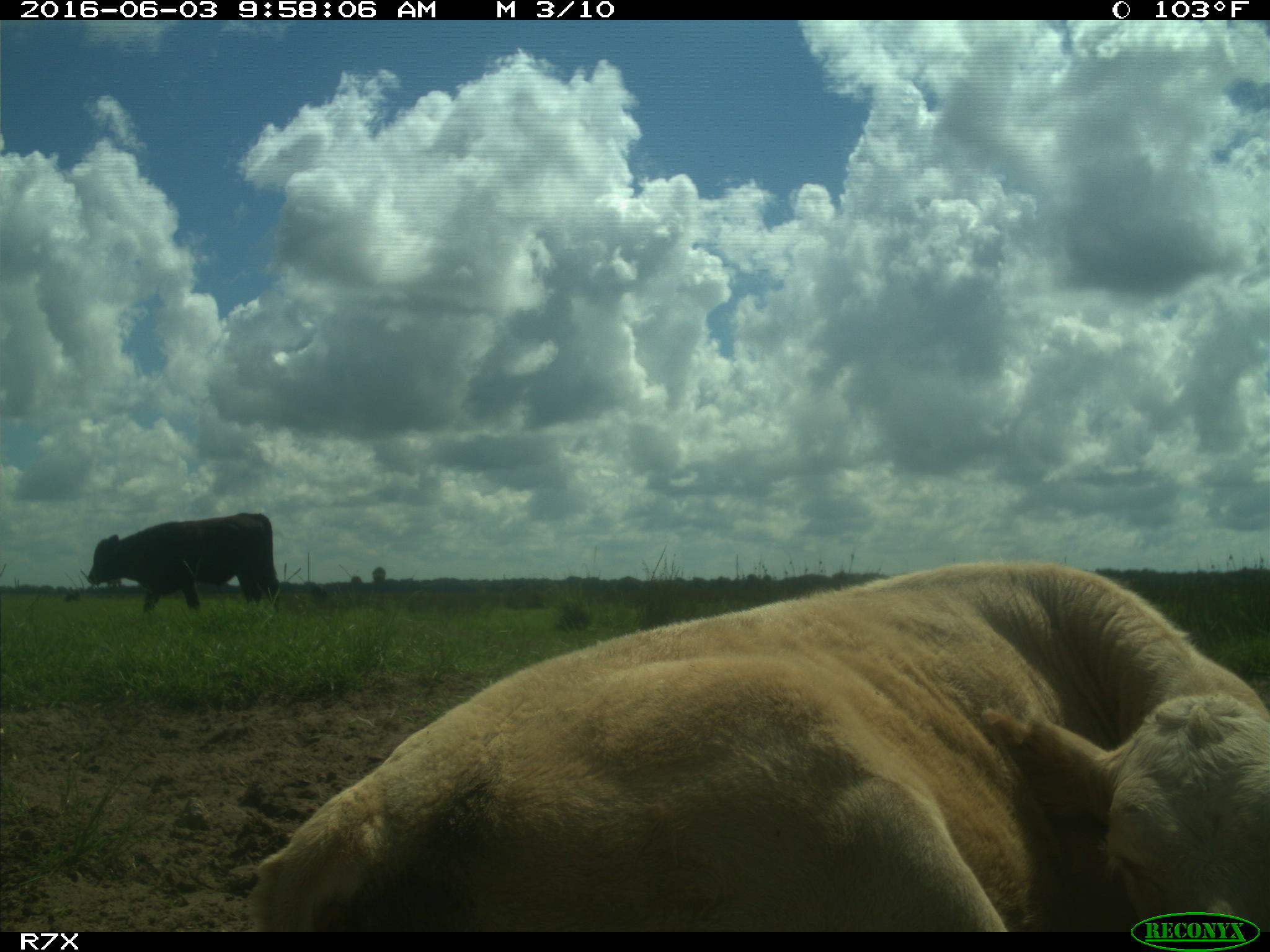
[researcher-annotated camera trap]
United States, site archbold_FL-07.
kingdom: Animalia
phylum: Chordata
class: Mammalia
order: Artiodactyla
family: Bovidae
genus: Bos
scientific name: Bos taurus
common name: domestic cow